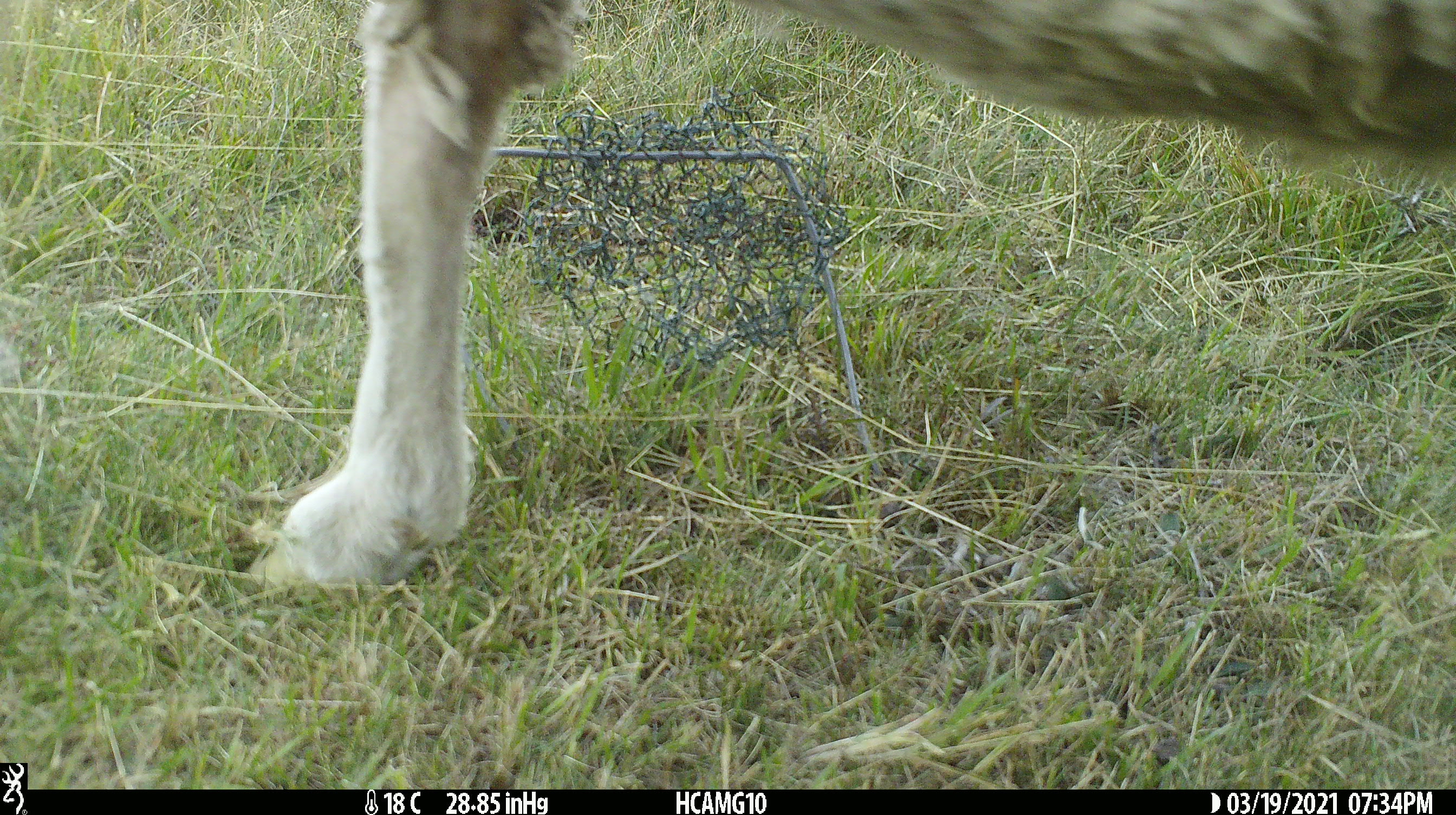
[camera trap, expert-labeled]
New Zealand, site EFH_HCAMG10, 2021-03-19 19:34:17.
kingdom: Animalia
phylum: Chordata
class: Mammalia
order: Artiodactyla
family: Bovidae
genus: Ovis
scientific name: Ovis aries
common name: domestic sheep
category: sheep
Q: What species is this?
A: Sheep (domestic sheep) (Ovis aries).